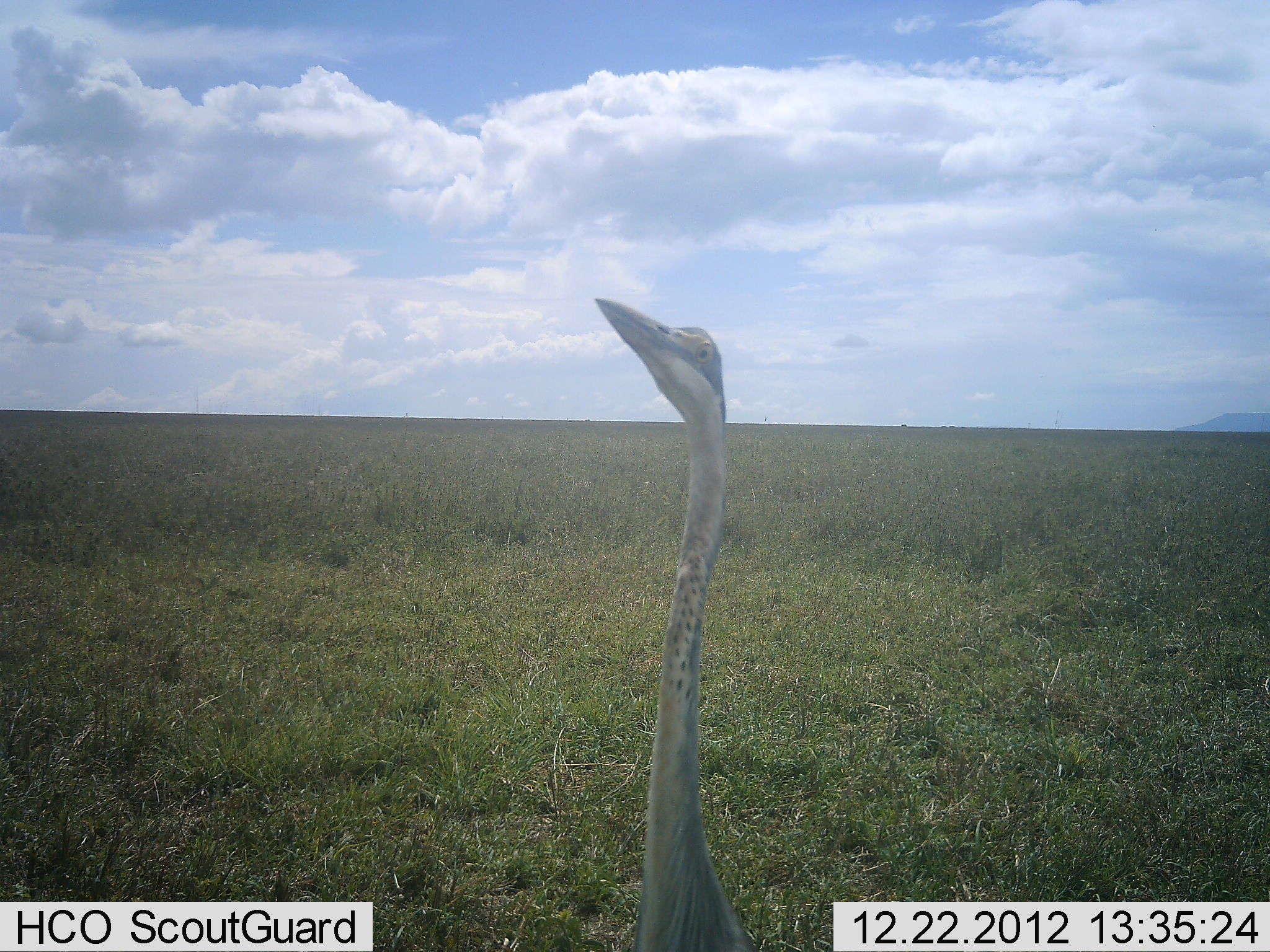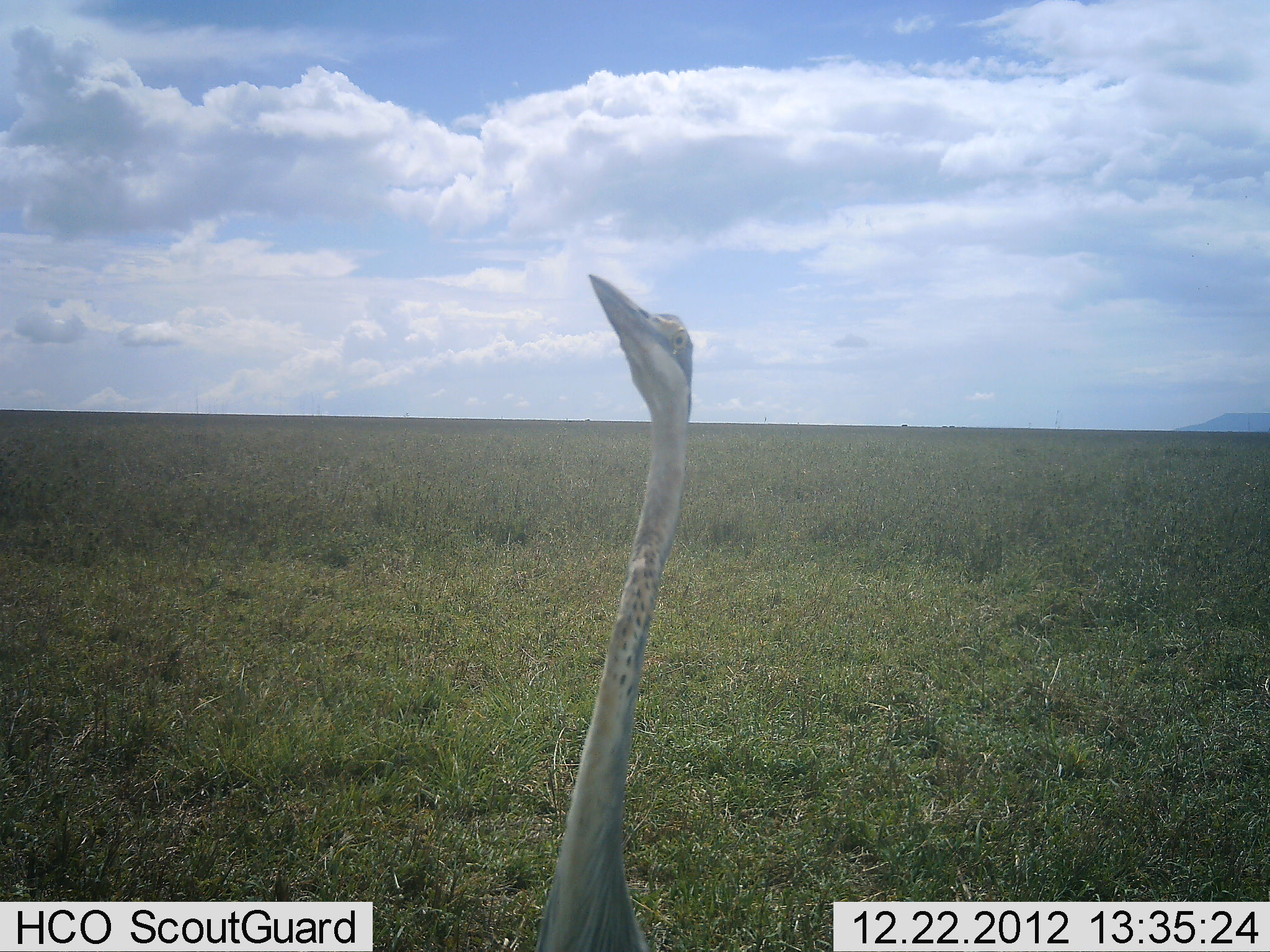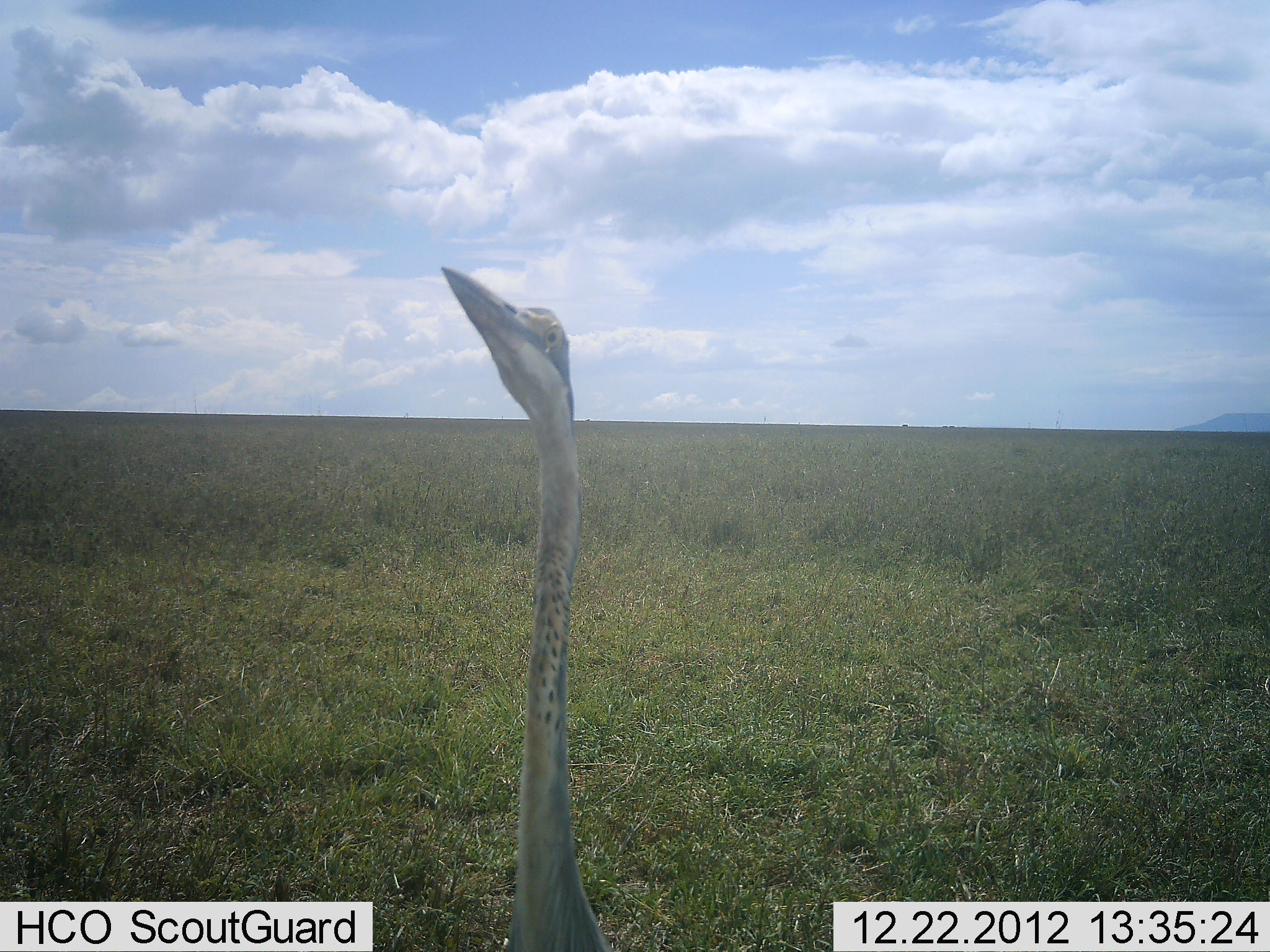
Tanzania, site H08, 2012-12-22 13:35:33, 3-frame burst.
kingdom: Animalia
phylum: Chordata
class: Aves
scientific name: Aves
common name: bird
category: otherbird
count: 1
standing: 76%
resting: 0%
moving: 24%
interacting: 0%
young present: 0%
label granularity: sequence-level